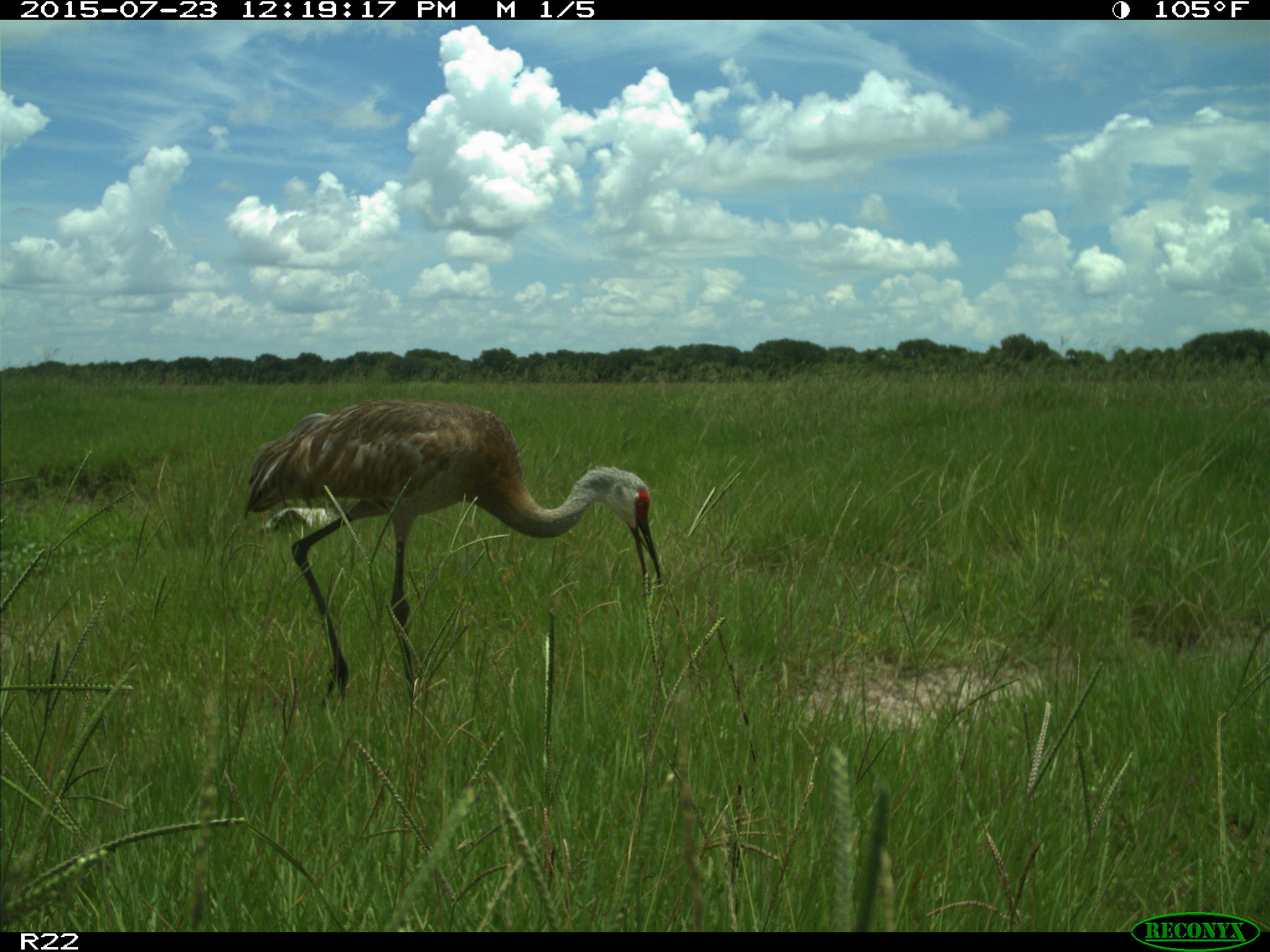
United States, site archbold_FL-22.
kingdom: Animalia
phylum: Chordata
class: Mammalia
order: Artiodactyla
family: Bovidae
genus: Bos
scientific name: Bos taurus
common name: domestic cow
Bos taurus (domestic cow).